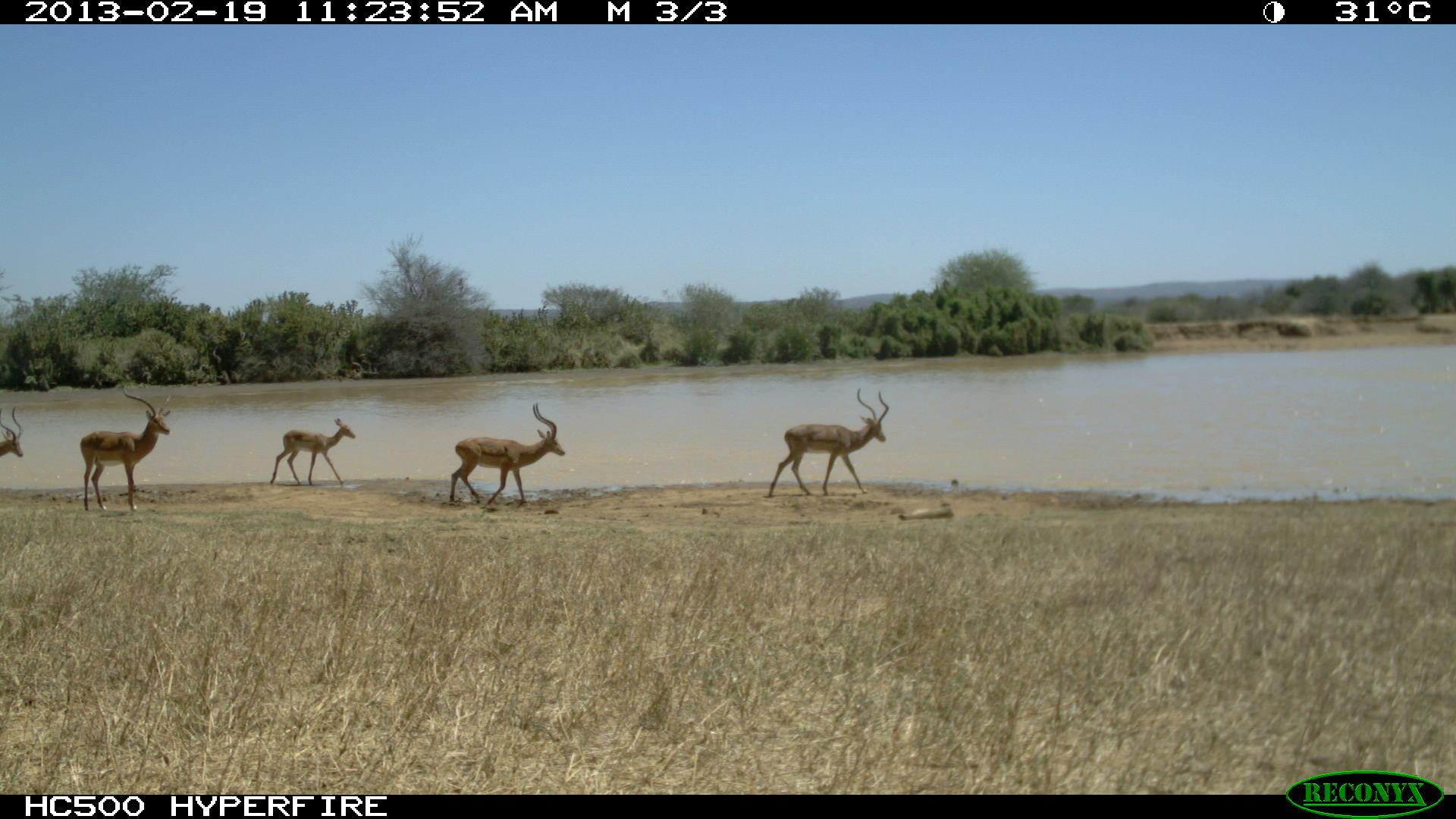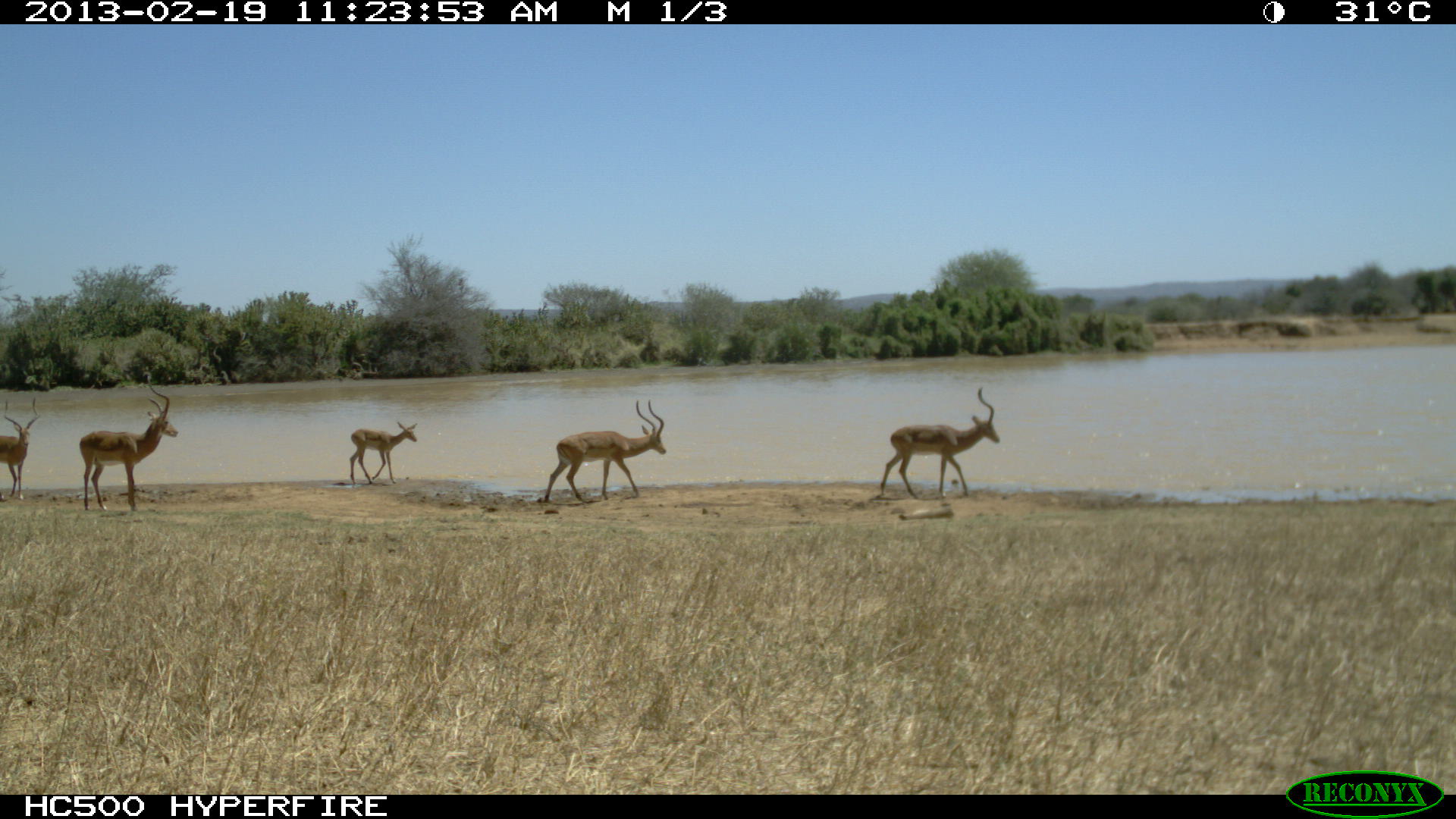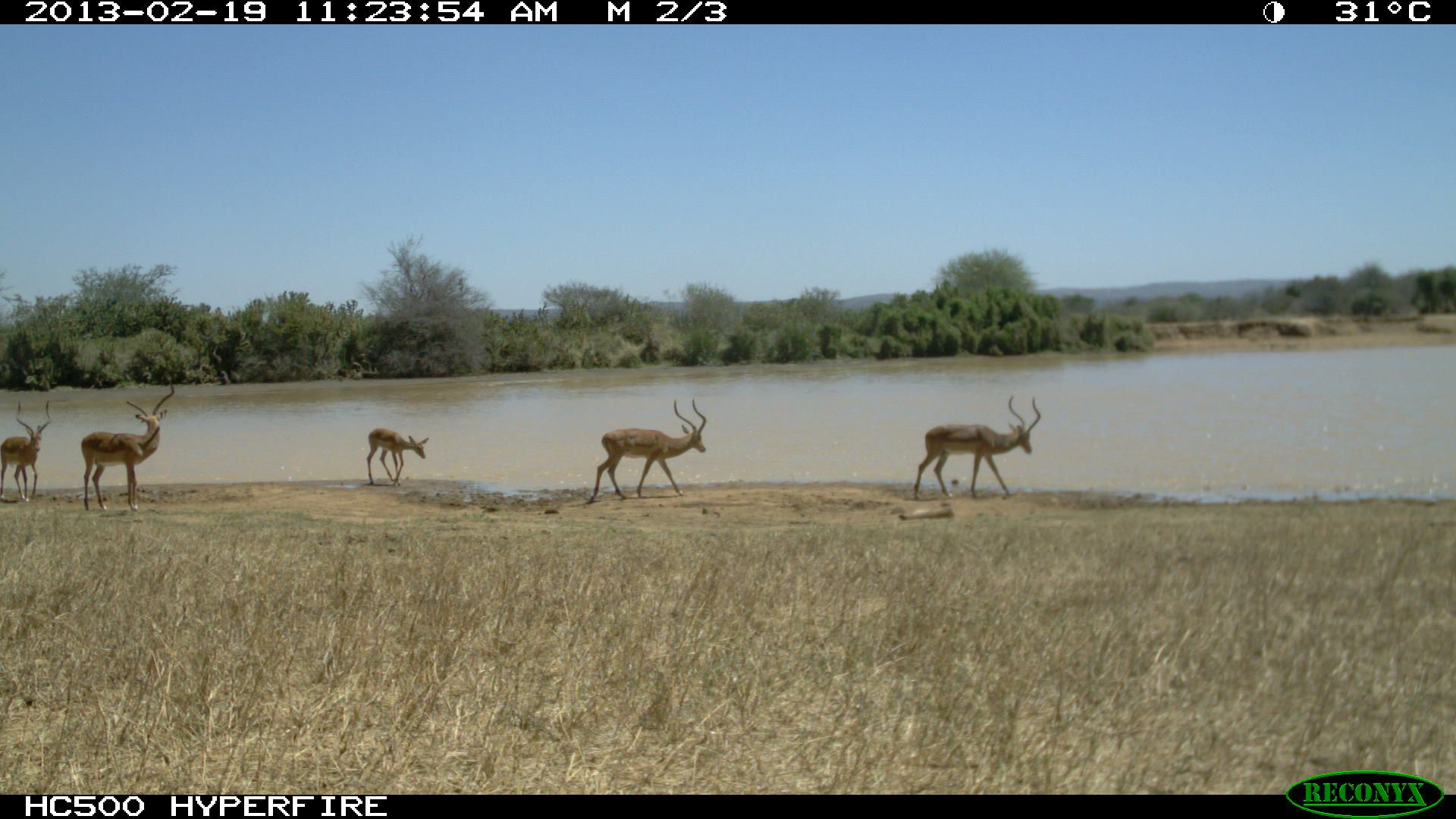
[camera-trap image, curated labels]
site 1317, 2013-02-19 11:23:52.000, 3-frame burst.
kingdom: Animalia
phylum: Chordata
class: Mammalia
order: Artiodactyla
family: Bovidae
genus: Aepyceros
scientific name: Aepyceros melampus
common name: impala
Aepyceros melampus (impala), count 5.